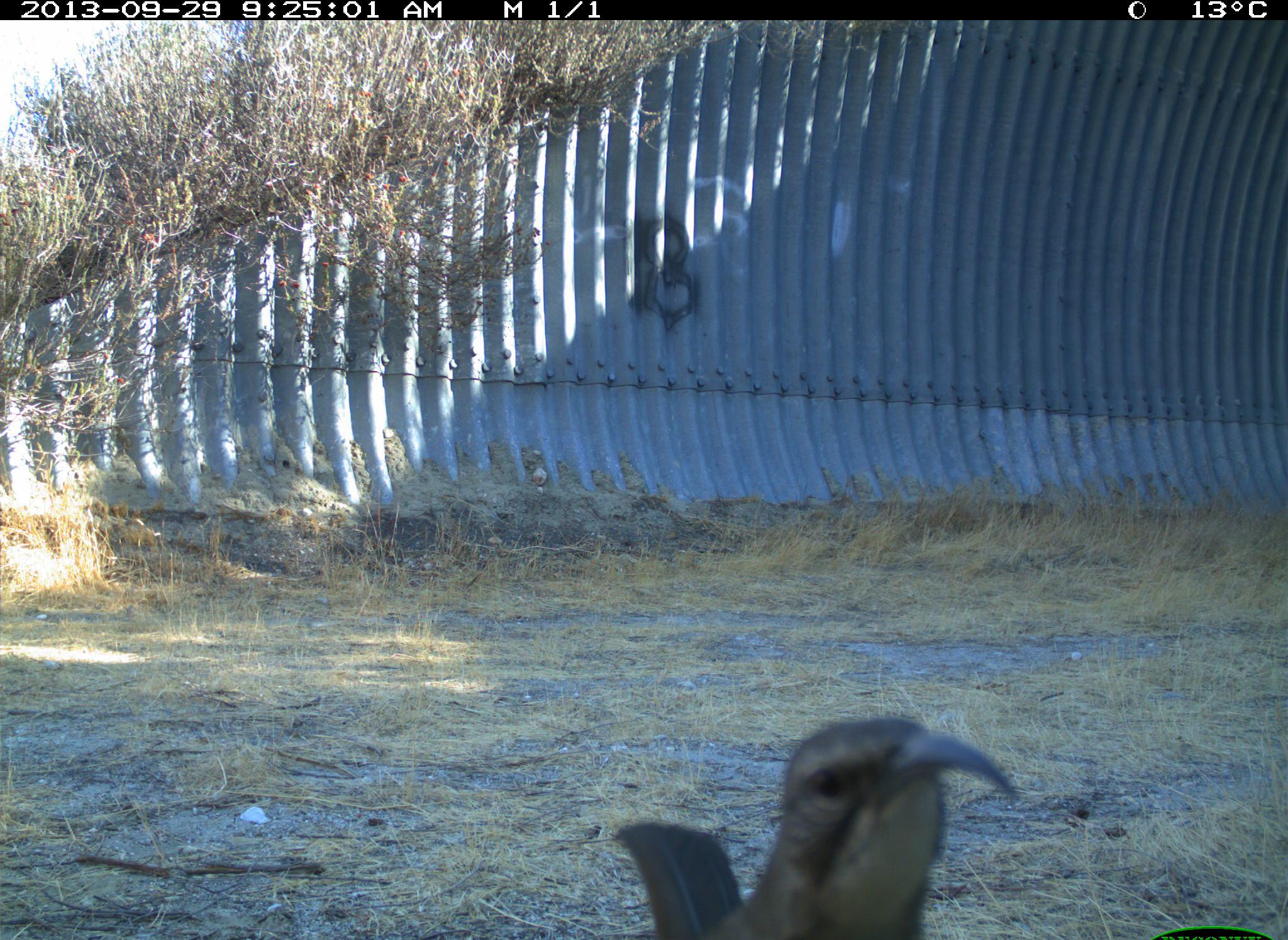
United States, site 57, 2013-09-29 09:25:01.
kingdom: Animalia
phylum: Chordata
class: Aves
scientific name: Aves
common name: bird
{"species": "bird (Aves)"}